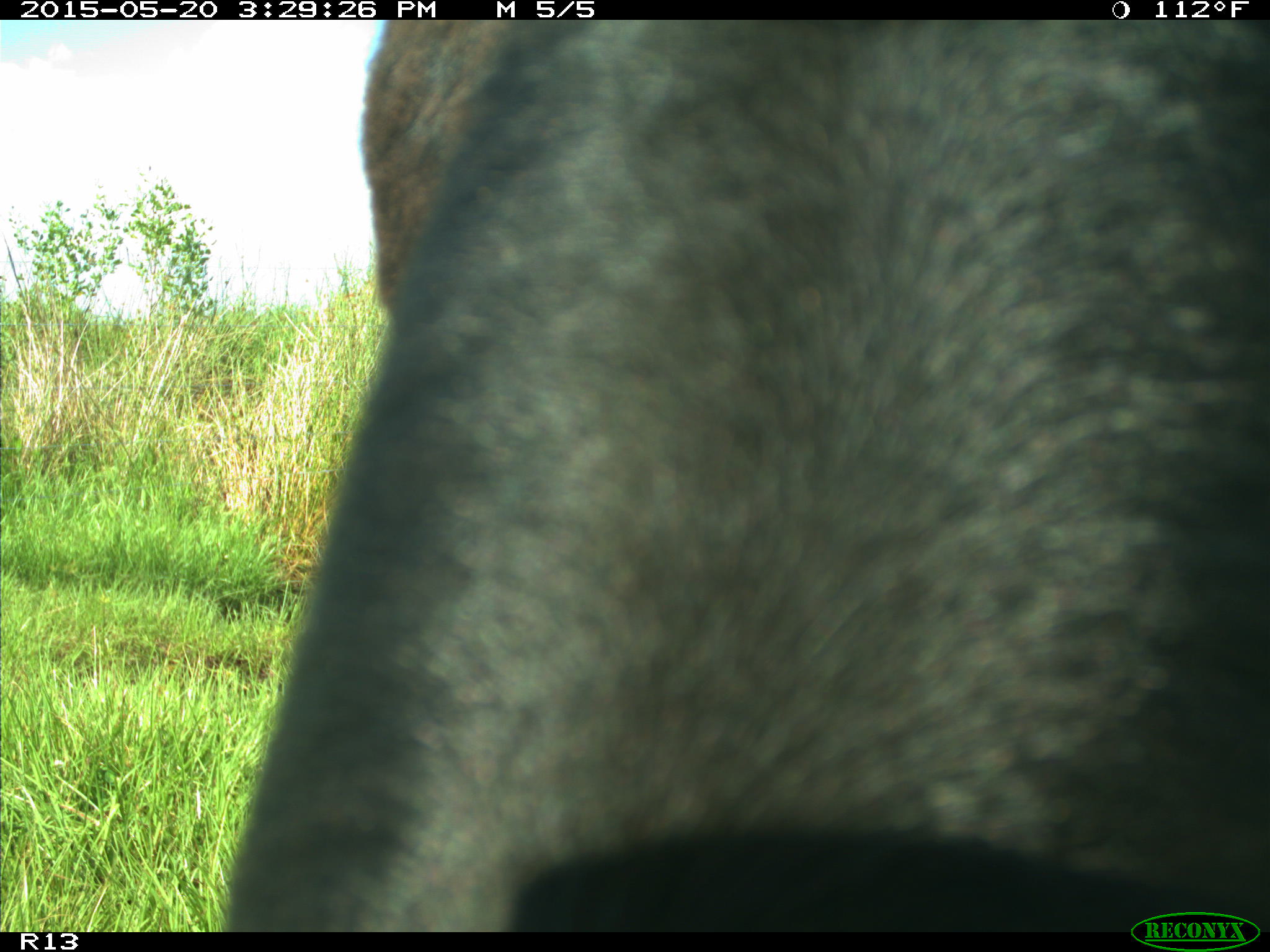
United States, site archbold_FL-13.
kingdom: Animalia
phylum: Chordata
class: Mammalia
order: Artiodactyla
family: Bovidae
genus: Bos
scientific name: Bos taurus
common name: domestic cow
Bos taurus (domestic cow).